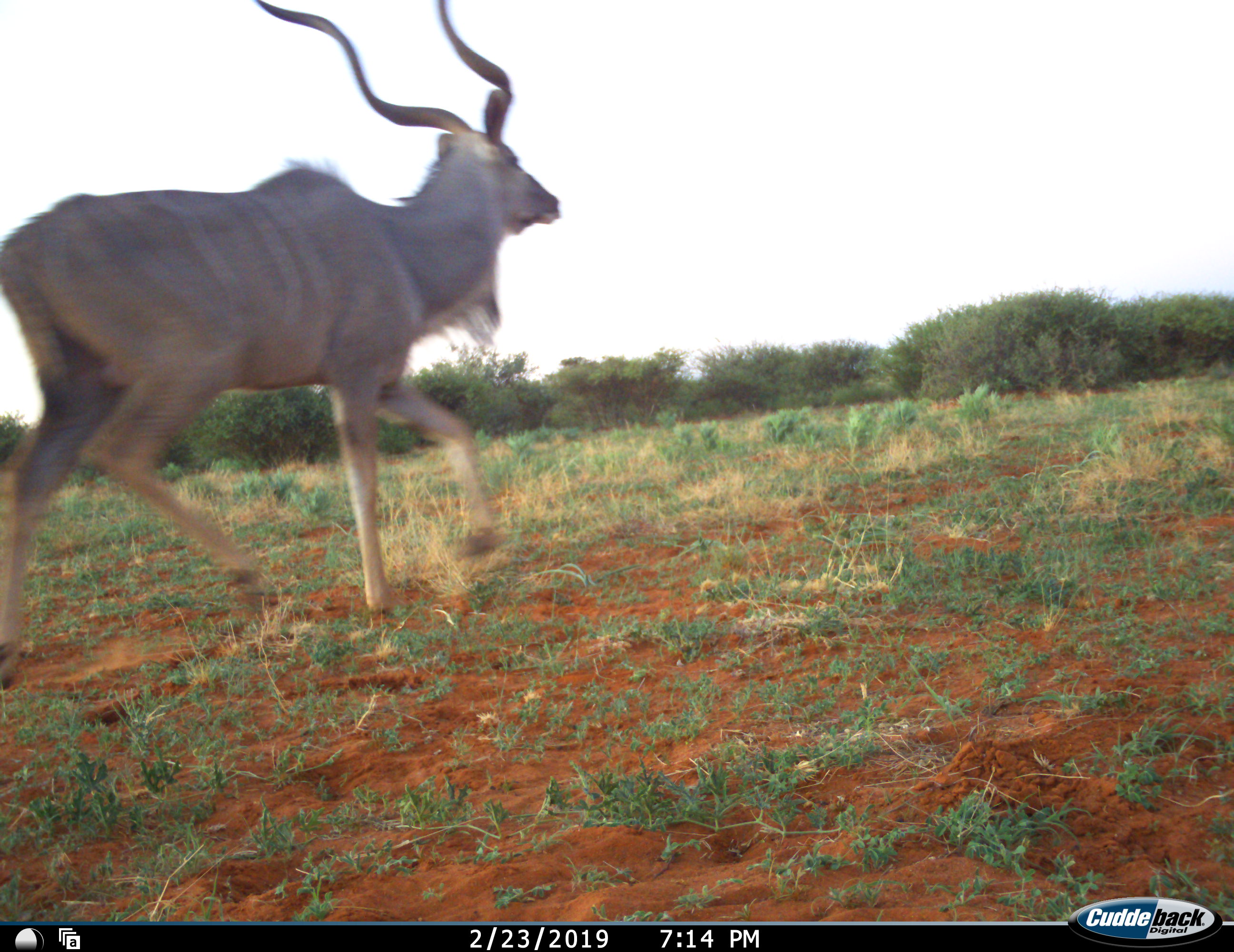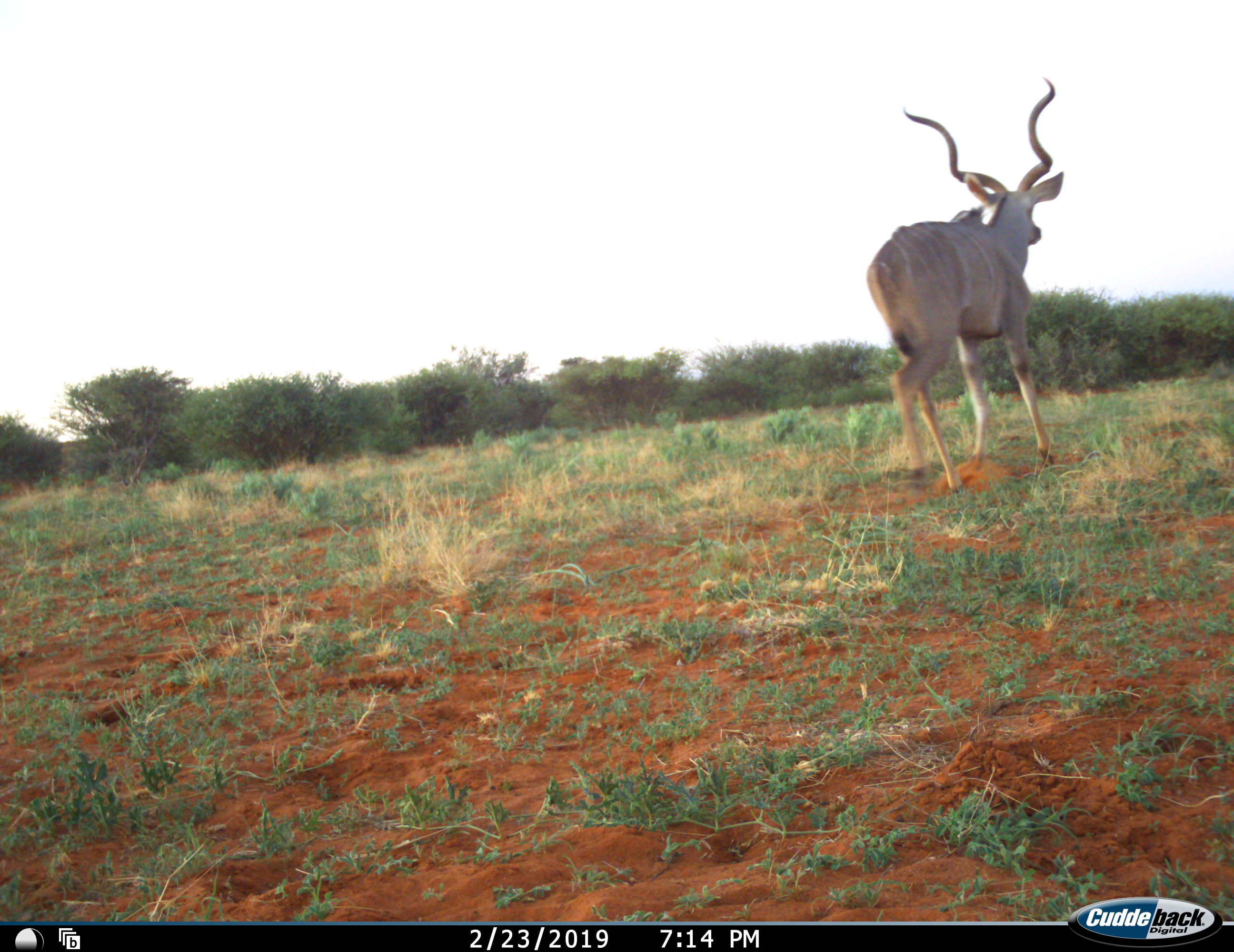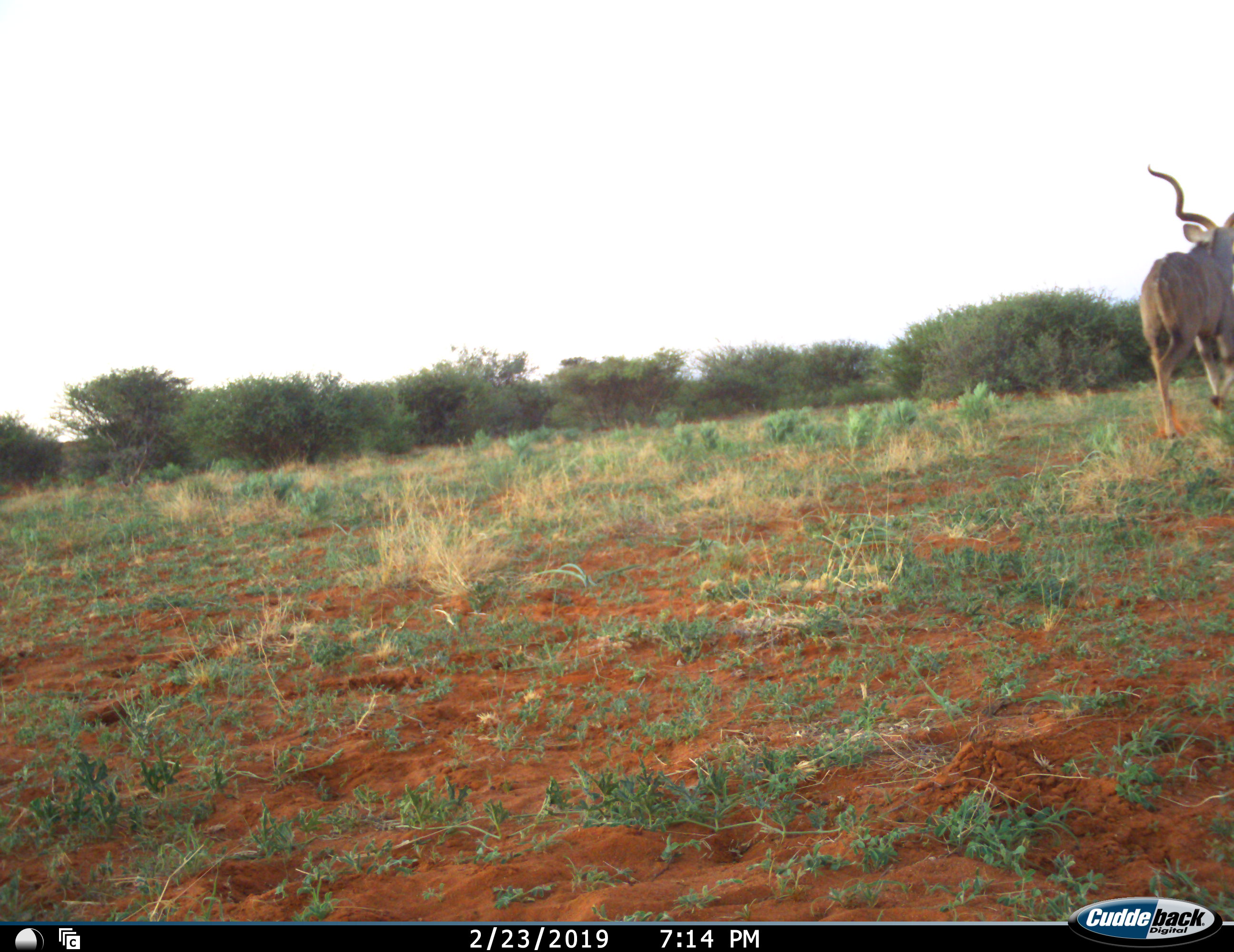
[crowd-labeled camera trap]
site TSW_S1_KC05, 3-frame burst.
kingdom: Animalia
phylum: Chordata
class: Mammalia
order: Artiodactyla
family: Bovidae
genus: Tragelaphus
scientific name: Tragelaphus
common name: kudu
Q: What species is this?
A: Kudu (Tragelaphus).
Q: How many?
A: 1.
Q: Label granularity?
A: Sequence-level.